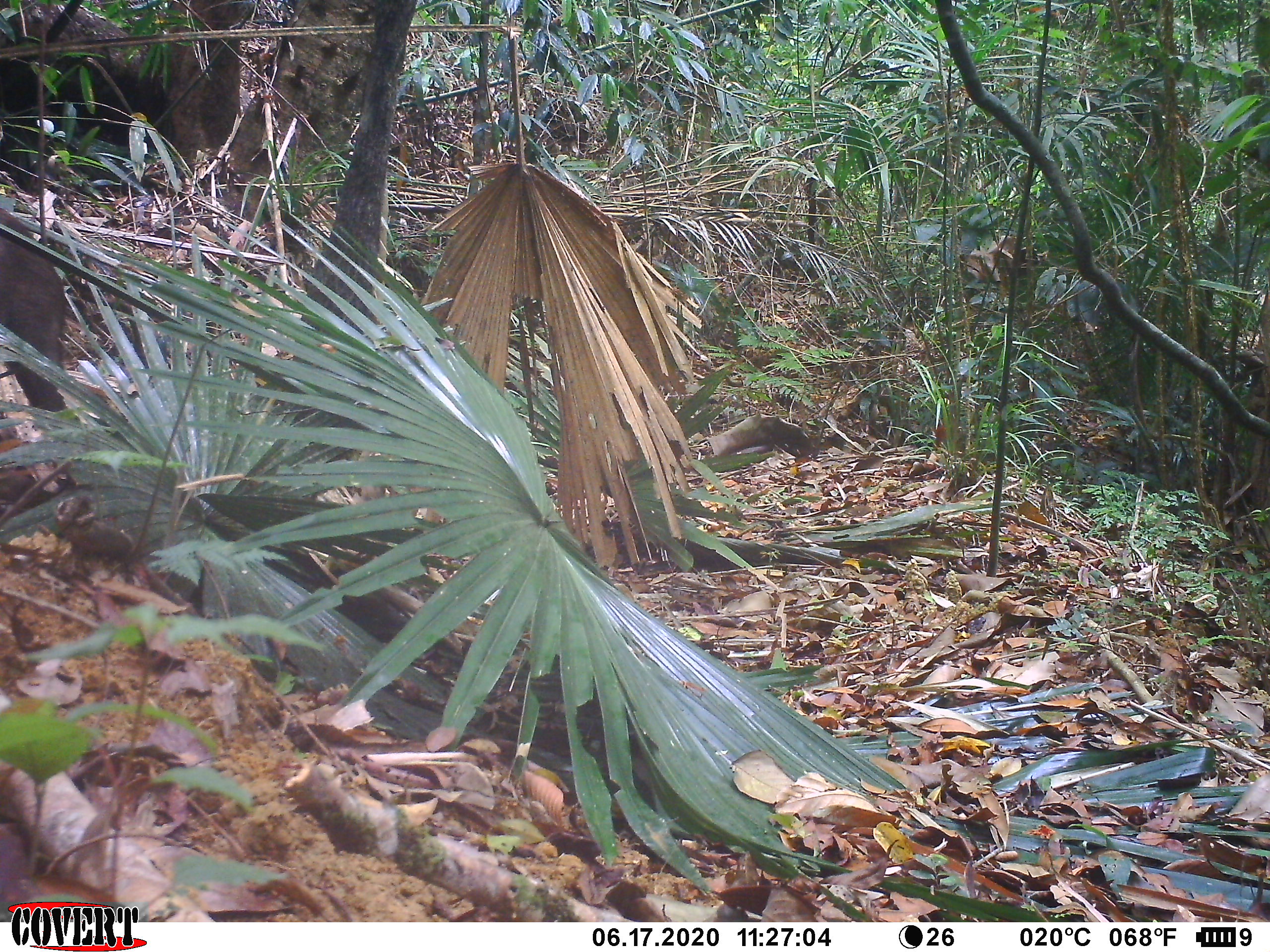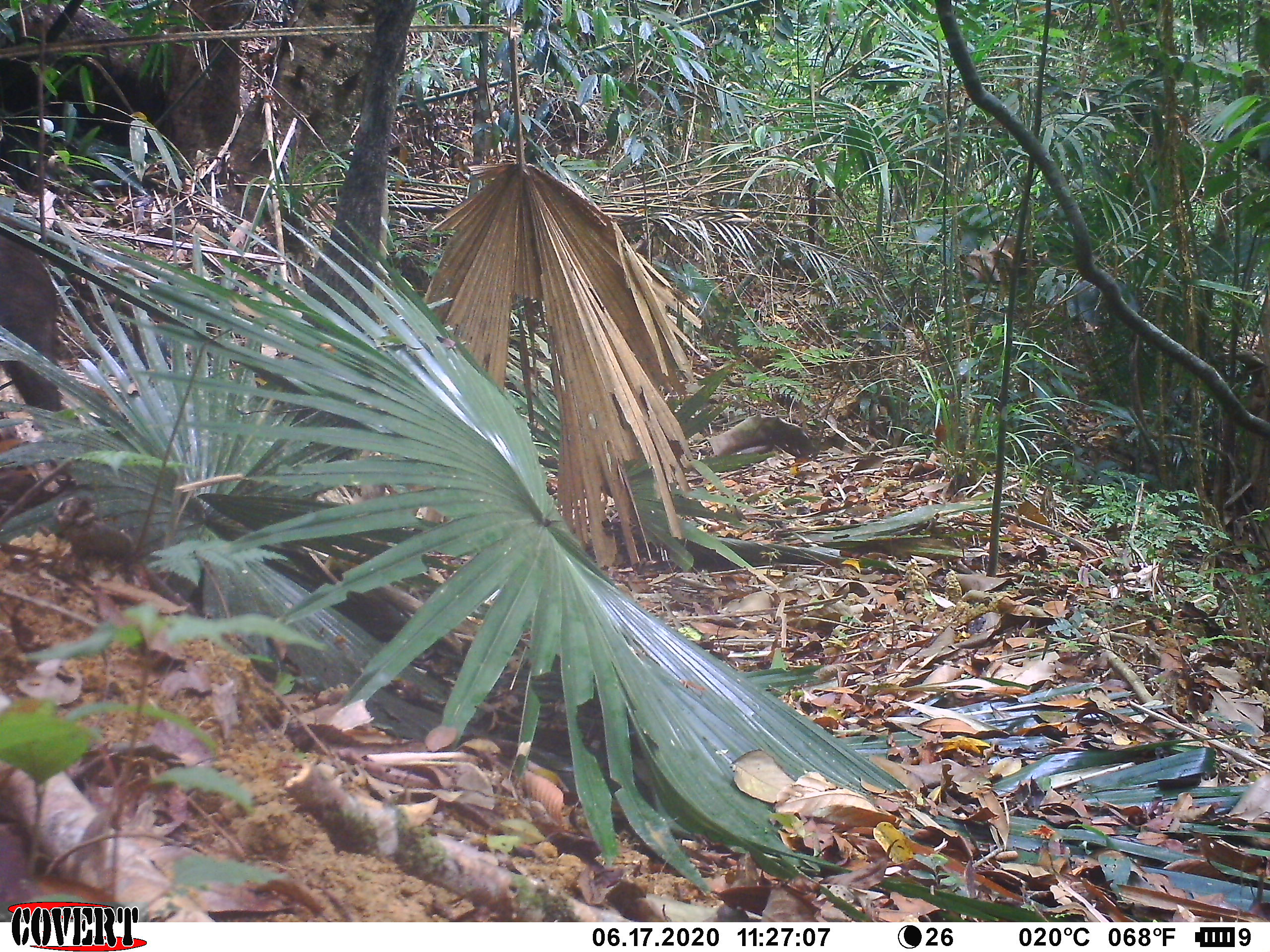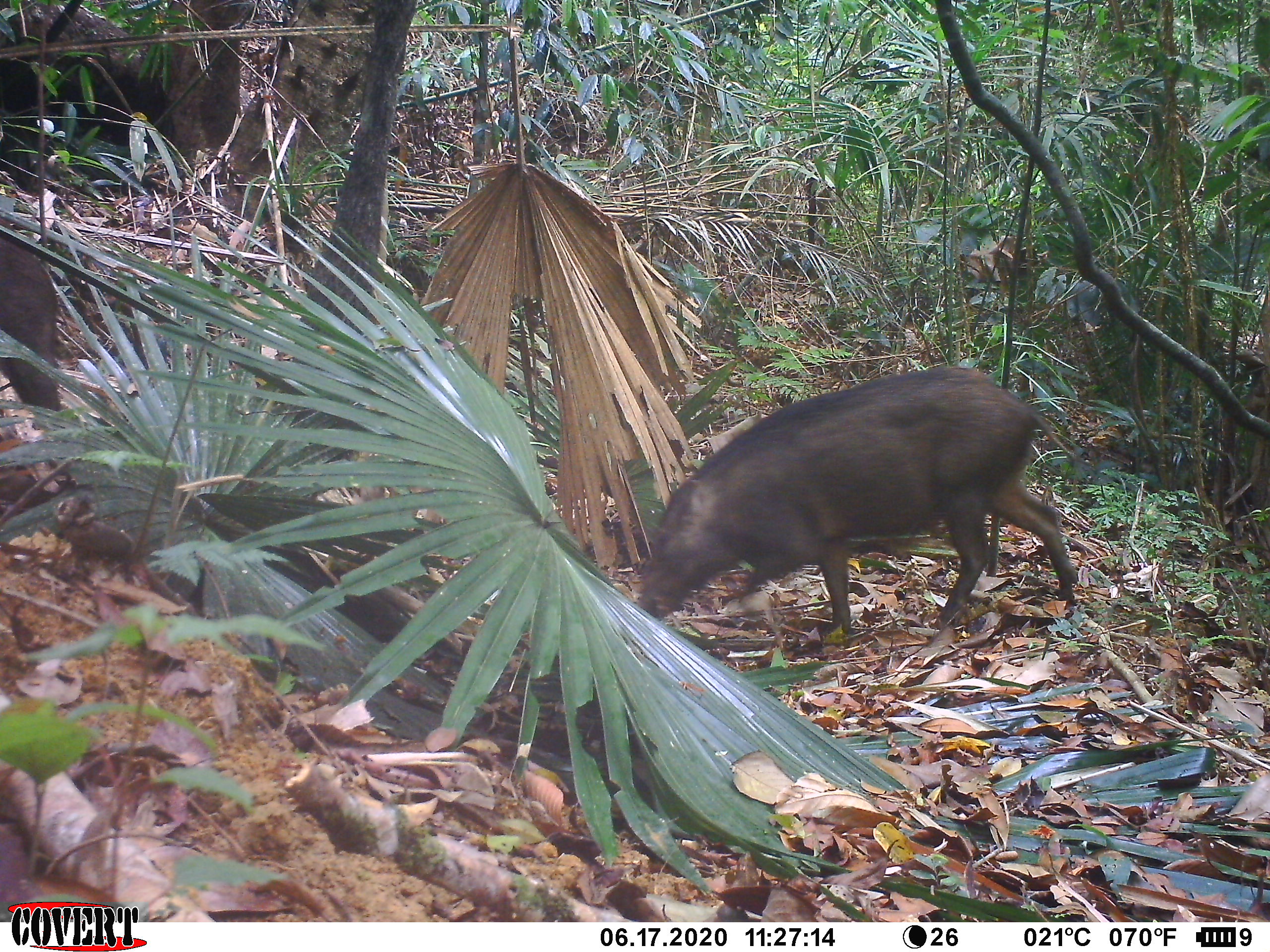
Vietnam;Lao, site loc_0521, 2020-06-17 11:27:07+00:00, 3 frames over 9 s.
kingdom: Animalia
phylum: Chordata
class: Mammalia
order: Artiodactyla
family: Suidae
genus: Sus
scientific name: Sus scrofa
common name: eurasian wild pig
Eurasian wild pig (Sus scrofa). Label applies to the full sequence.